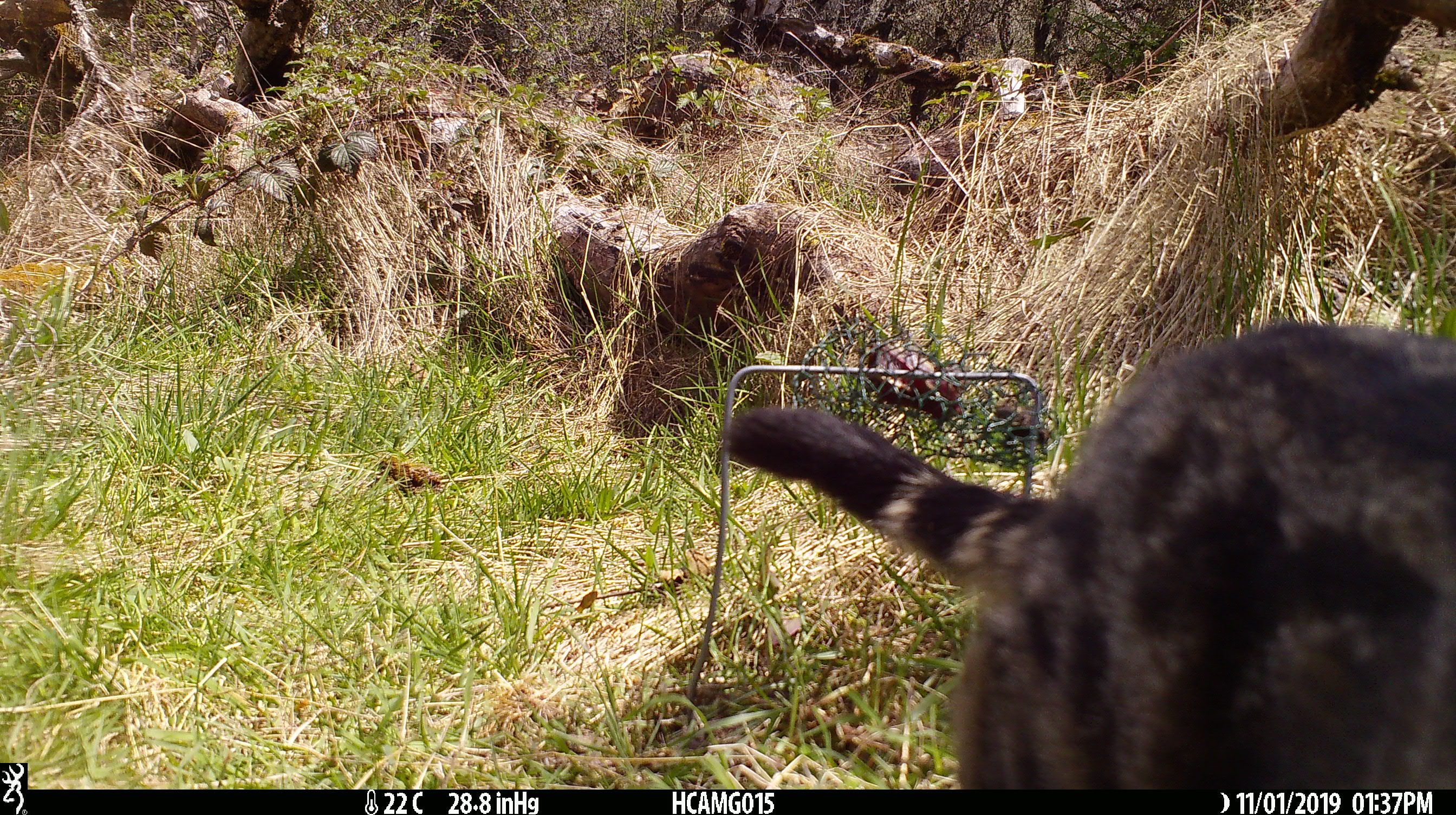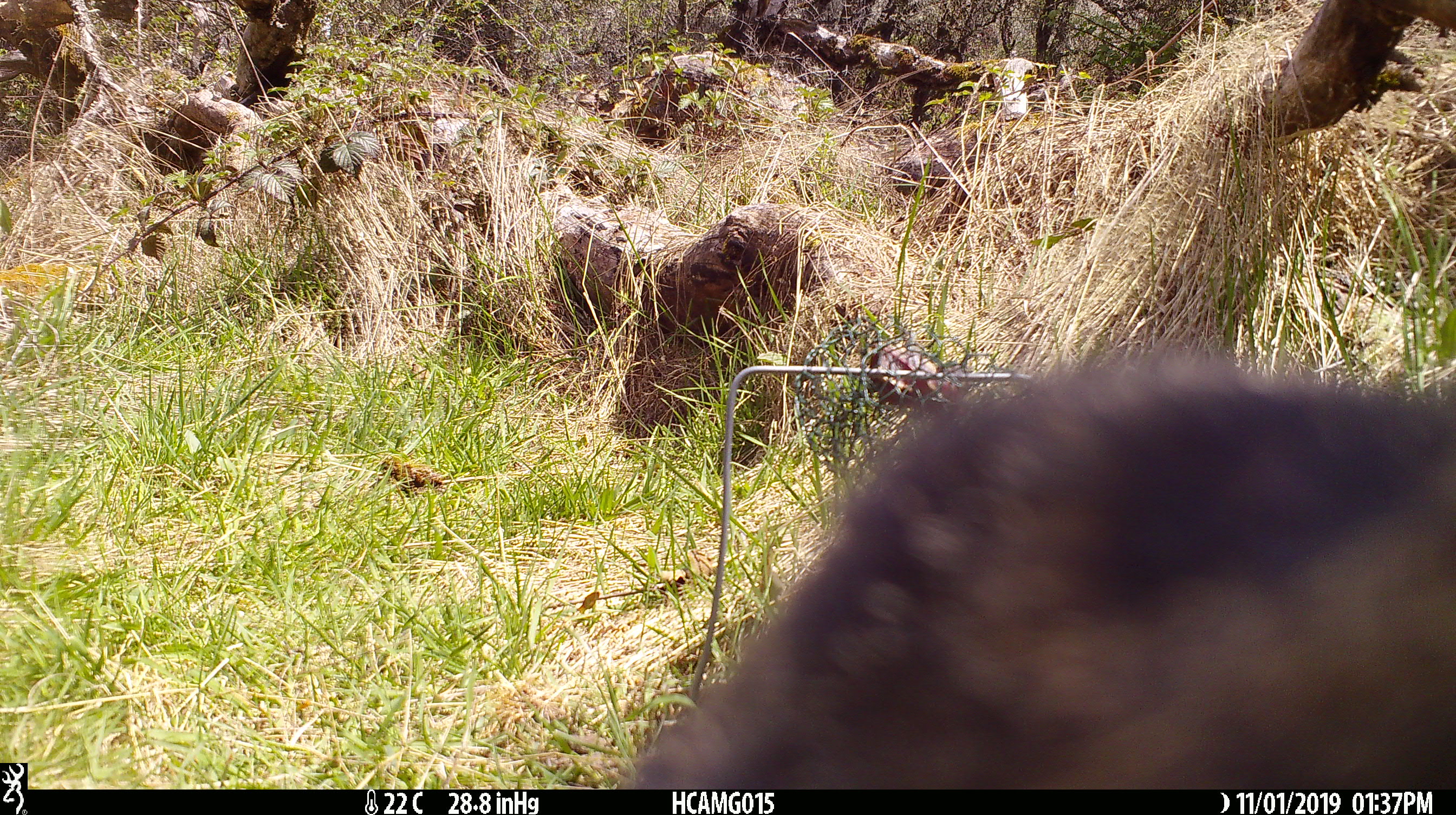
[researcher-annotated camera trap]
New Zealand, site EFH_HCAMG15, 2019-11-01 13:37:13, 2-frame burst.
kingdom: Animalia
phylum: Chordata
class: Mammalia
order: Carnivora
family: Felidae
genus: Felis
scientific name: Felis catus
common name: domestic cat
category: cat